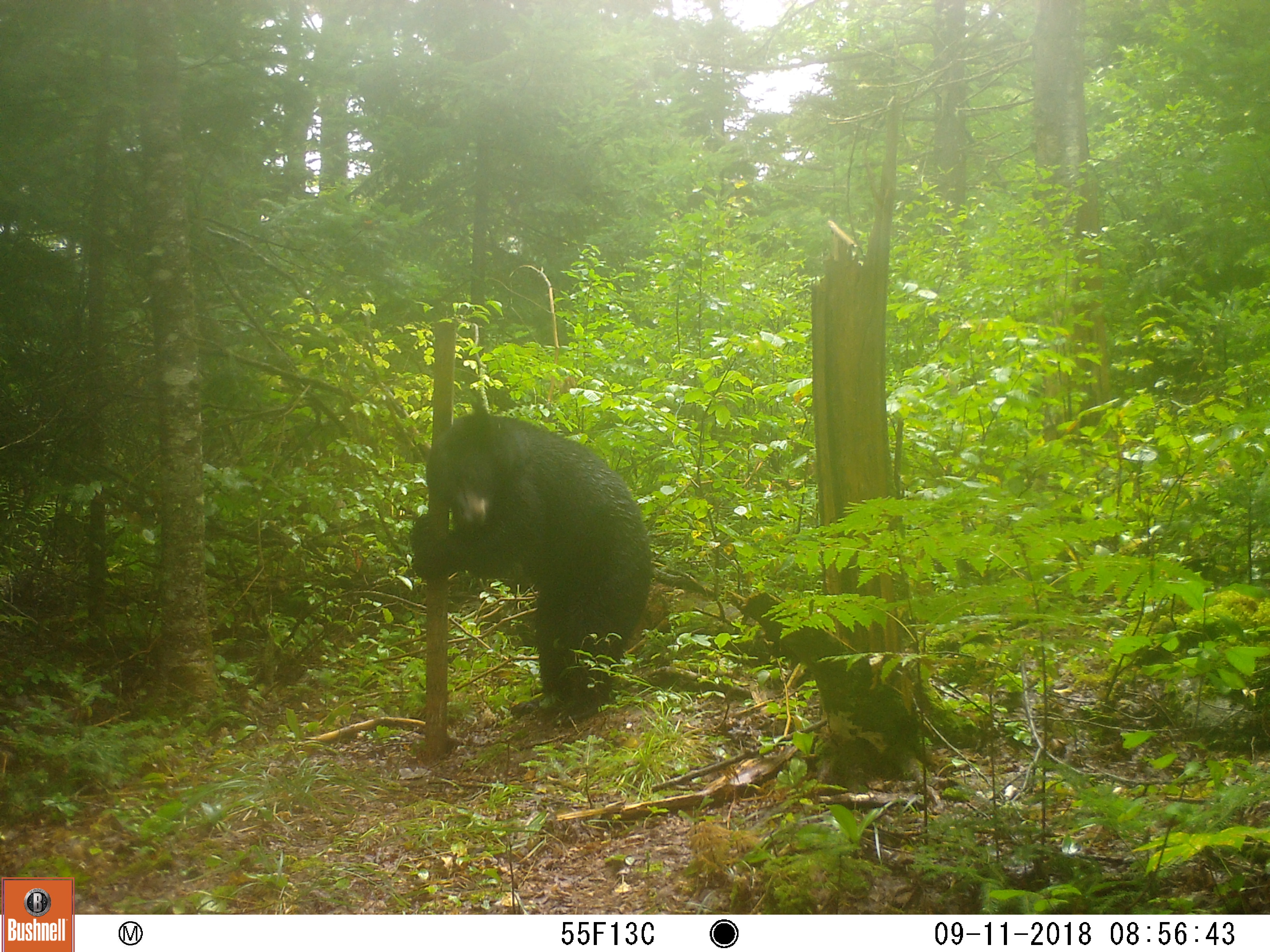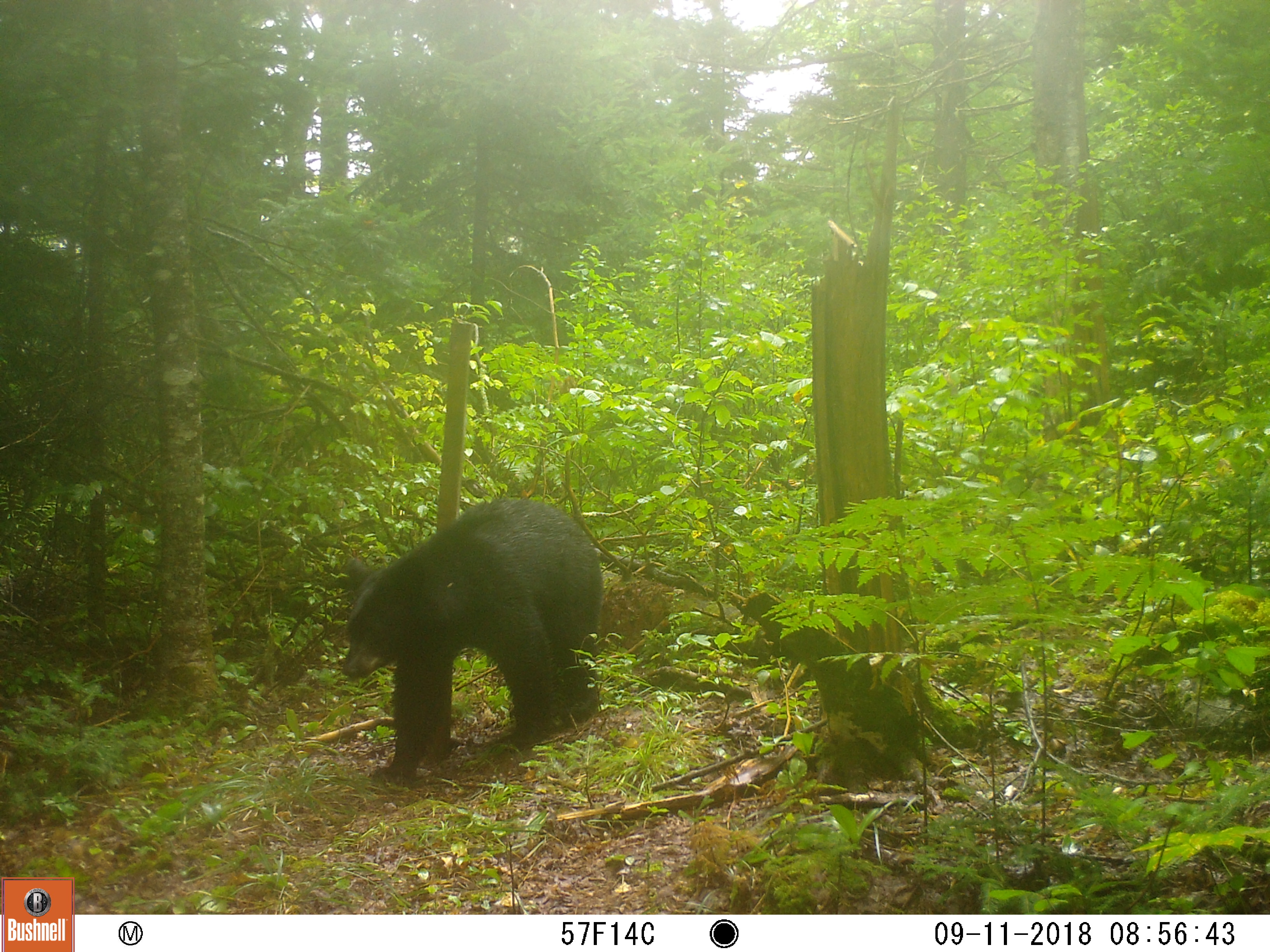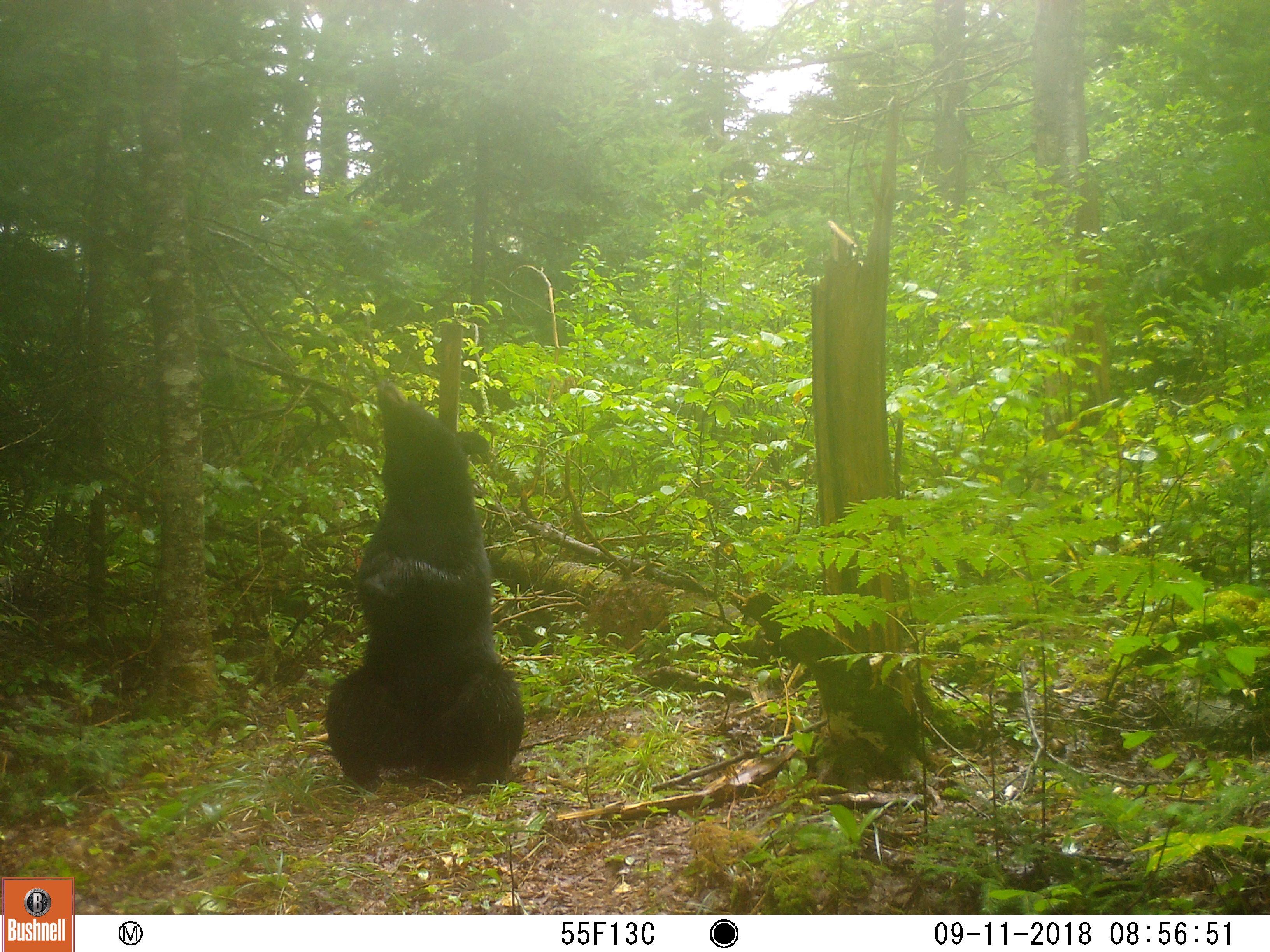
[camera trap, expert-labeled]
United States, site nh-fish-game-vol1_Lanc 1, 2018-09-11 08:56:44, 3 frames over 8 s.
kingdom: Animalia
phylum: Chordata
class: Mammalia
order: Carnivora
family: Ursidae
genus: Ursus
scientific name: Ursus americanus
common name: black bear